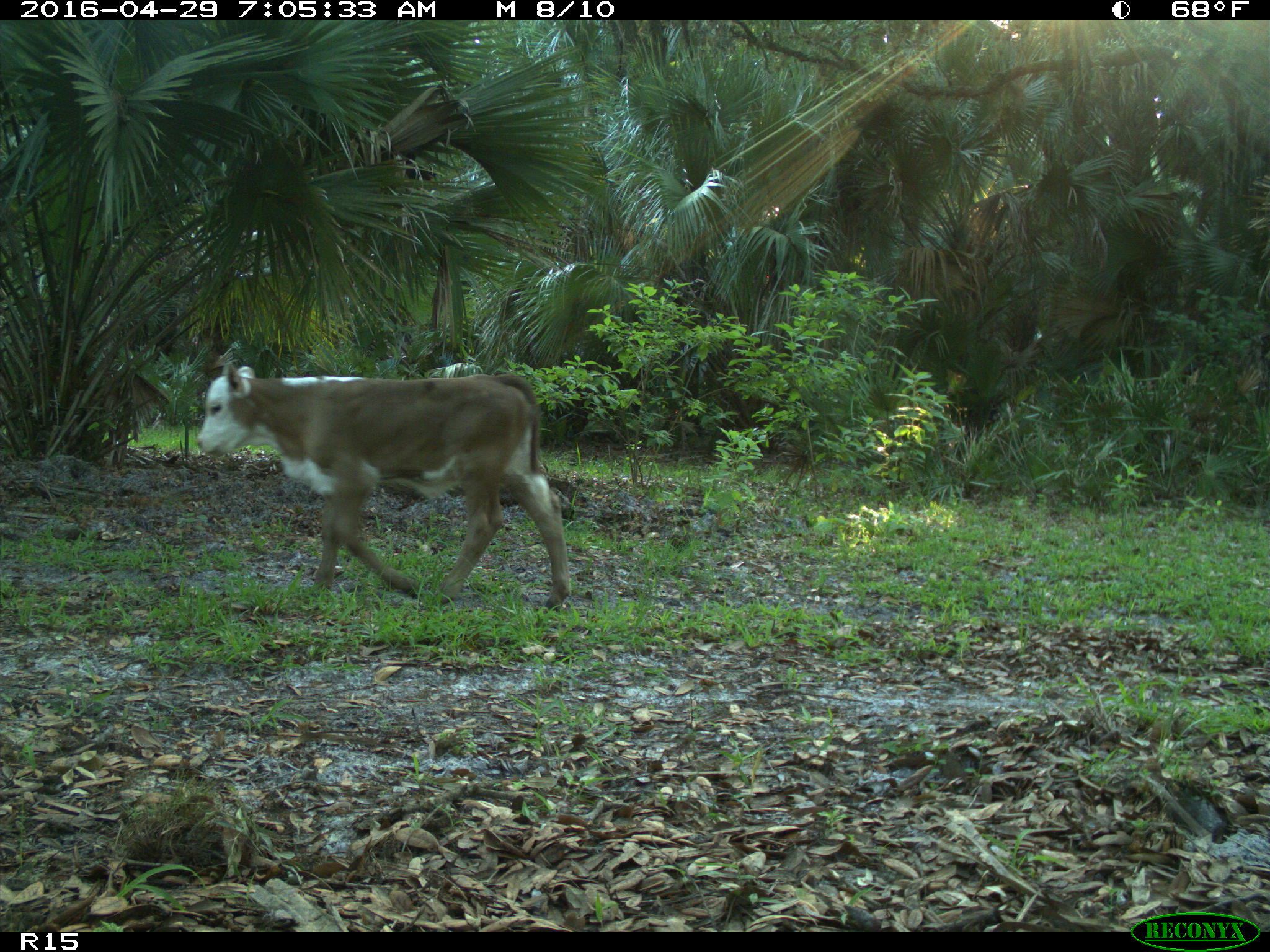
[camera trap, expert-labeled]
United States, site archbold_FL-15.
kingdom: Animalia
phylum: Chordata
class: Mammalia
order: Artiodactyla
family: Bovidae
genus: Bos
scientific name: Bos taurus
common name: domestic cow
Bos taurus (domestic cow).